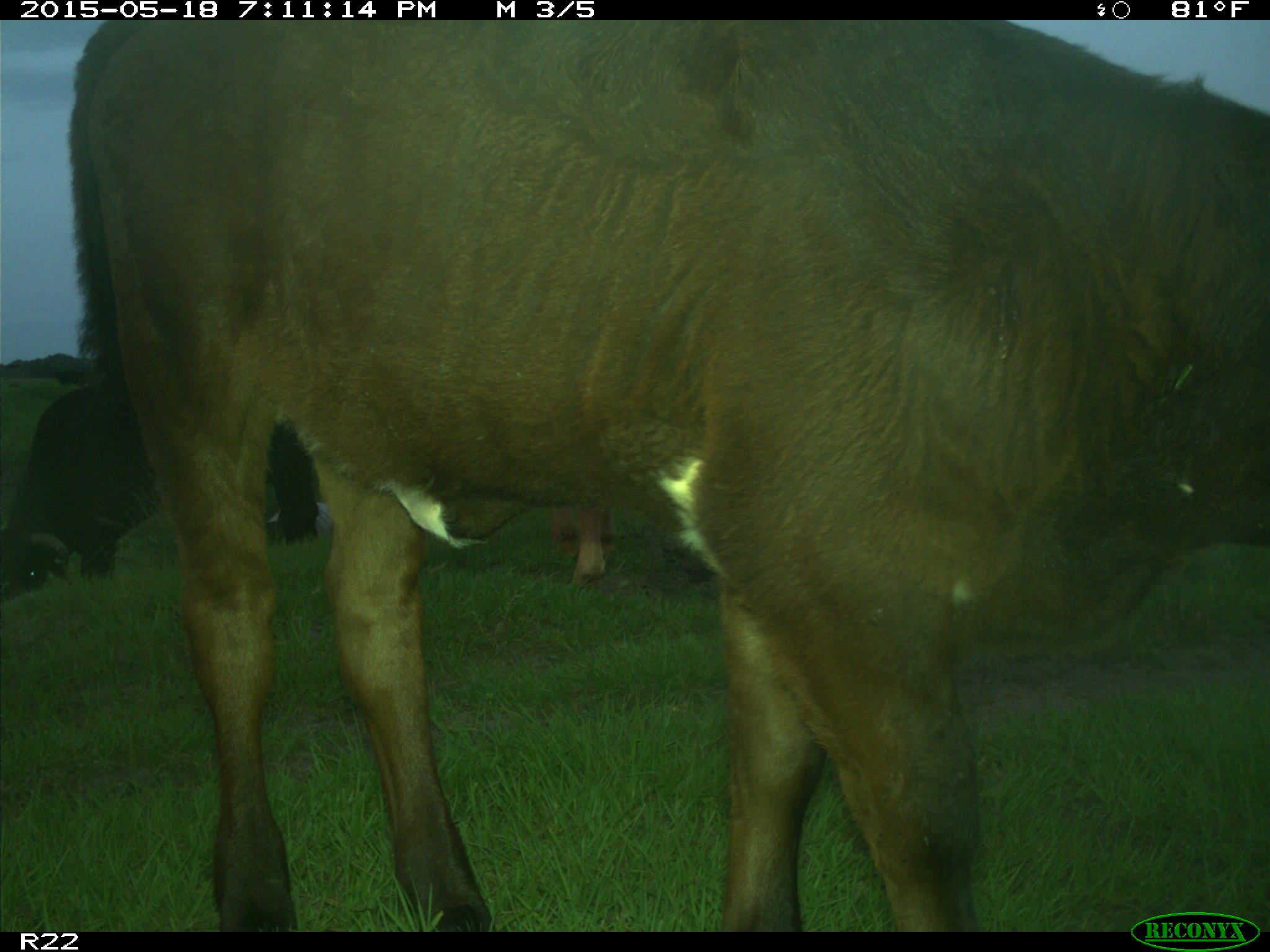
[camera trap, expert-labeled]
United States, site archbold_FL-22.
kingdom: Animalia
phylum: Chordata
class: Mammalia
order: Artiodactyla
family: Bovidae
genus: Bos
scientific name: Bos taurus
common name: domestic cow